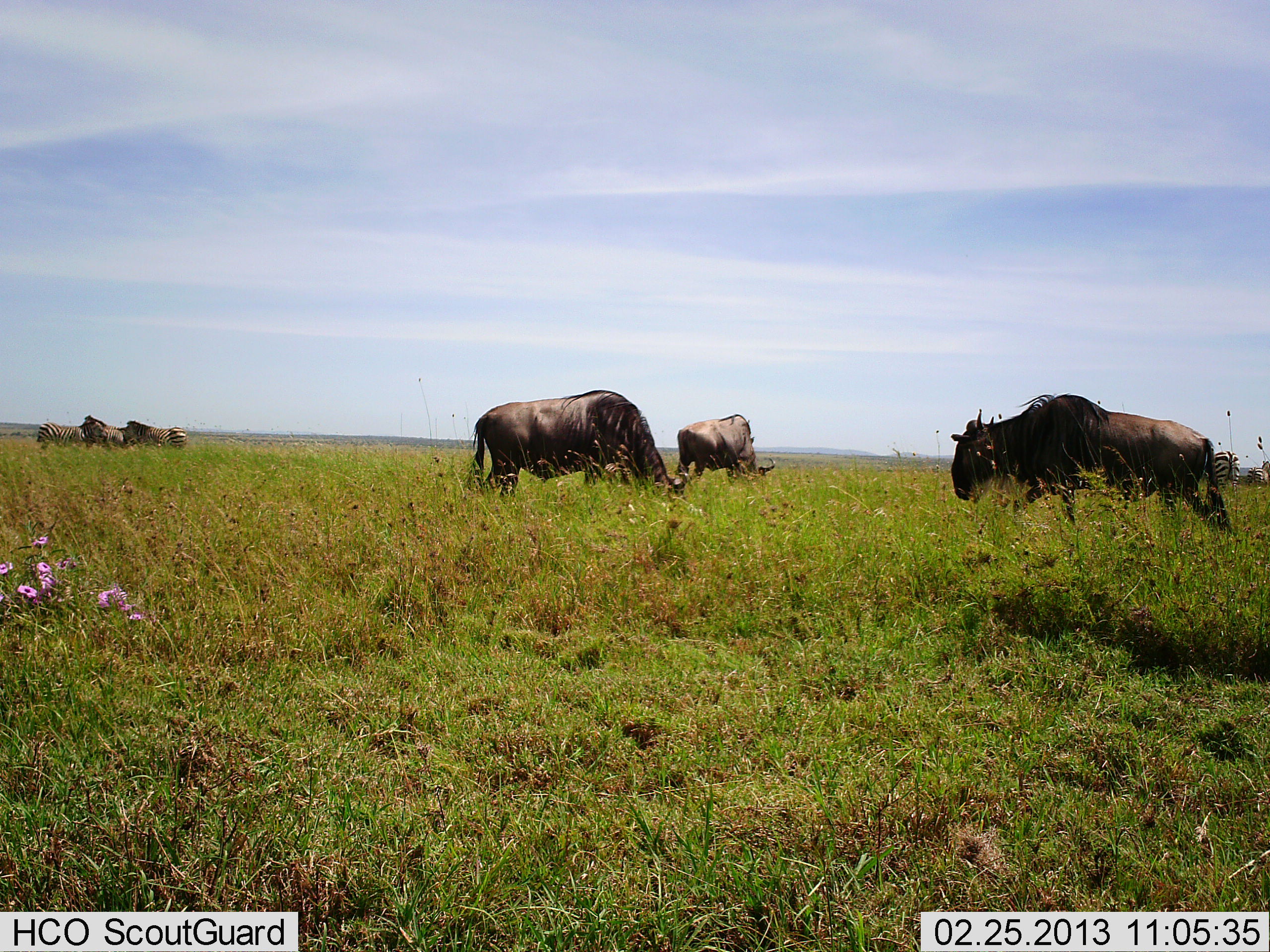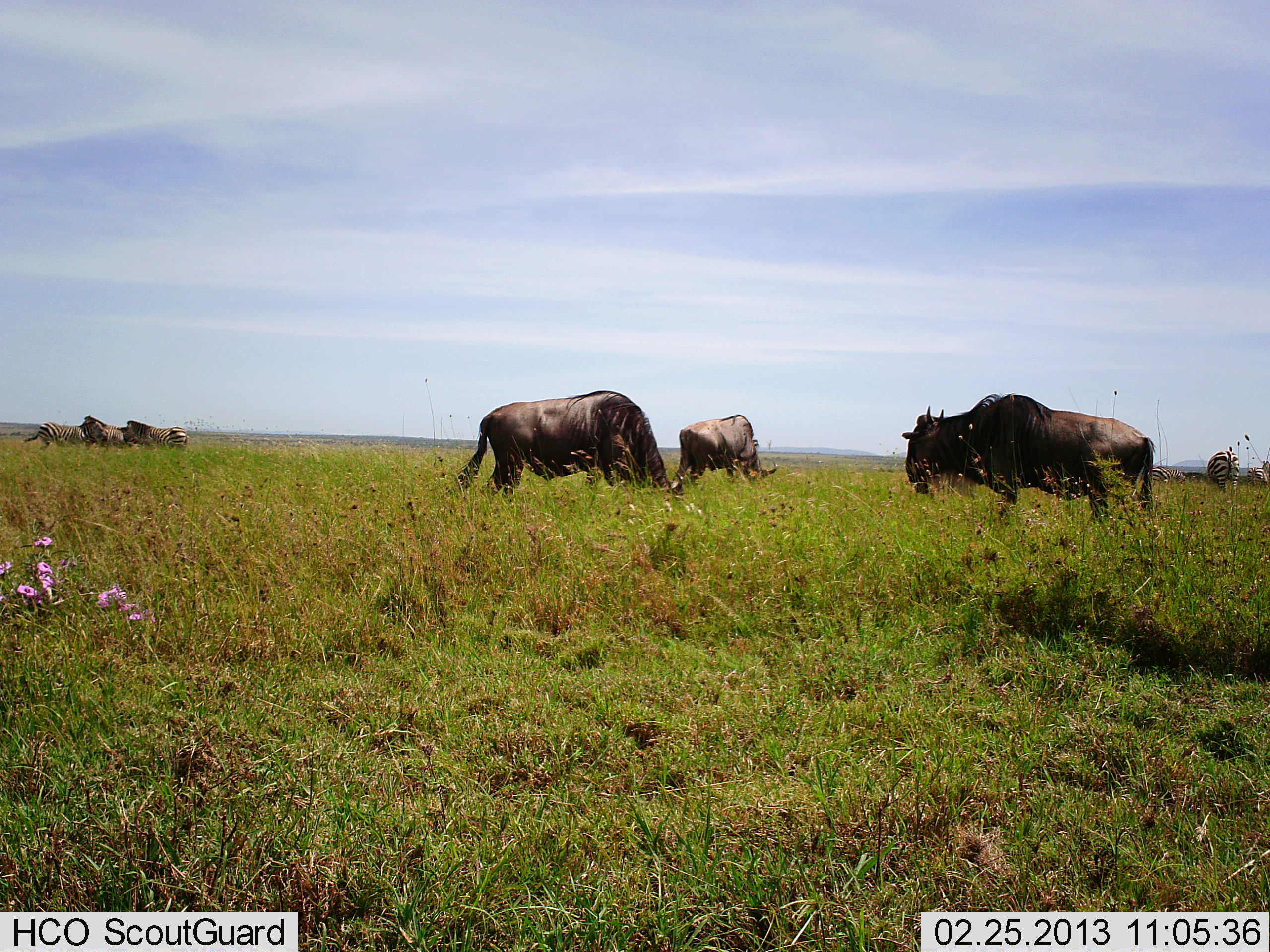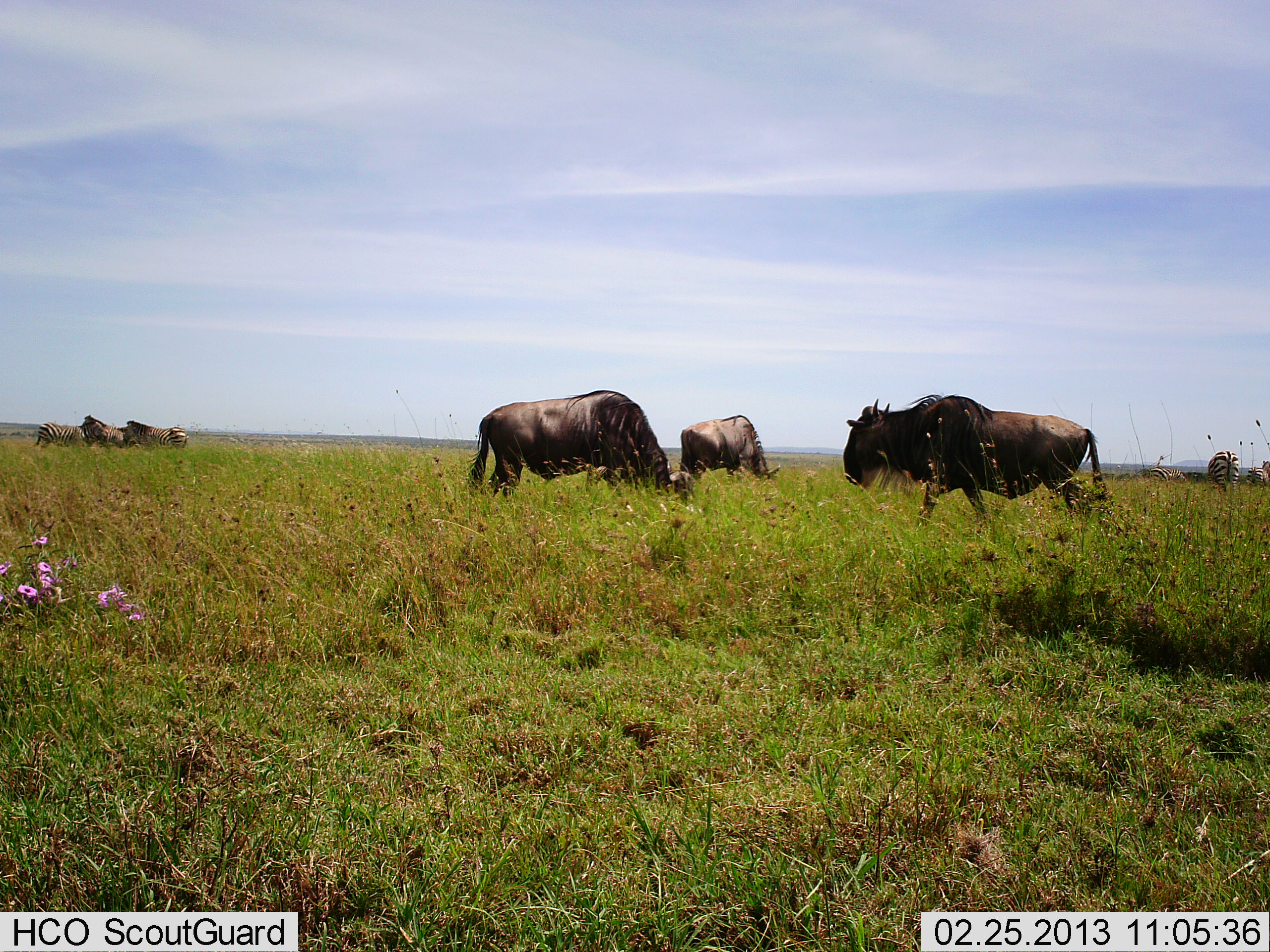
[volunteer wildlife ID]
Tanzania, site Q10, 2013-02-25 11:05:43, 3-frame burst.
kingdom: Animalia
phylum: Chordata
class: Mammalia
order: Artiodactyla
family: Bovidae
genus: Connochaetes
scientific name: Connochaetes taurinus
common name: blue wildebeest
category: wildebeest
Wildebeest (blue wildebeest) (Connochaetes taurinus), count 5. Behavior (volunteer vote fractions): standing 38%, resting 0%, moving 33%, interacting 0%. Young present (vote fraction): 0%. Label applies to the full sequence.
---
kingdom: Animalia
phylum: Chordata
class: Mammalia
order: Perissodactyla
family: Equidae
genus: Equus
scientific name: Equus quagga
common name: plains zebra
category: zebra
Zebra (plains zebra) (Equus quagga), count 4. Behavior (volunteer vote fractions): standing 71%, resting 7%, moving 14%, interacting 0%. Young present (vote fraction): 0%. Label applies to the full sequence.